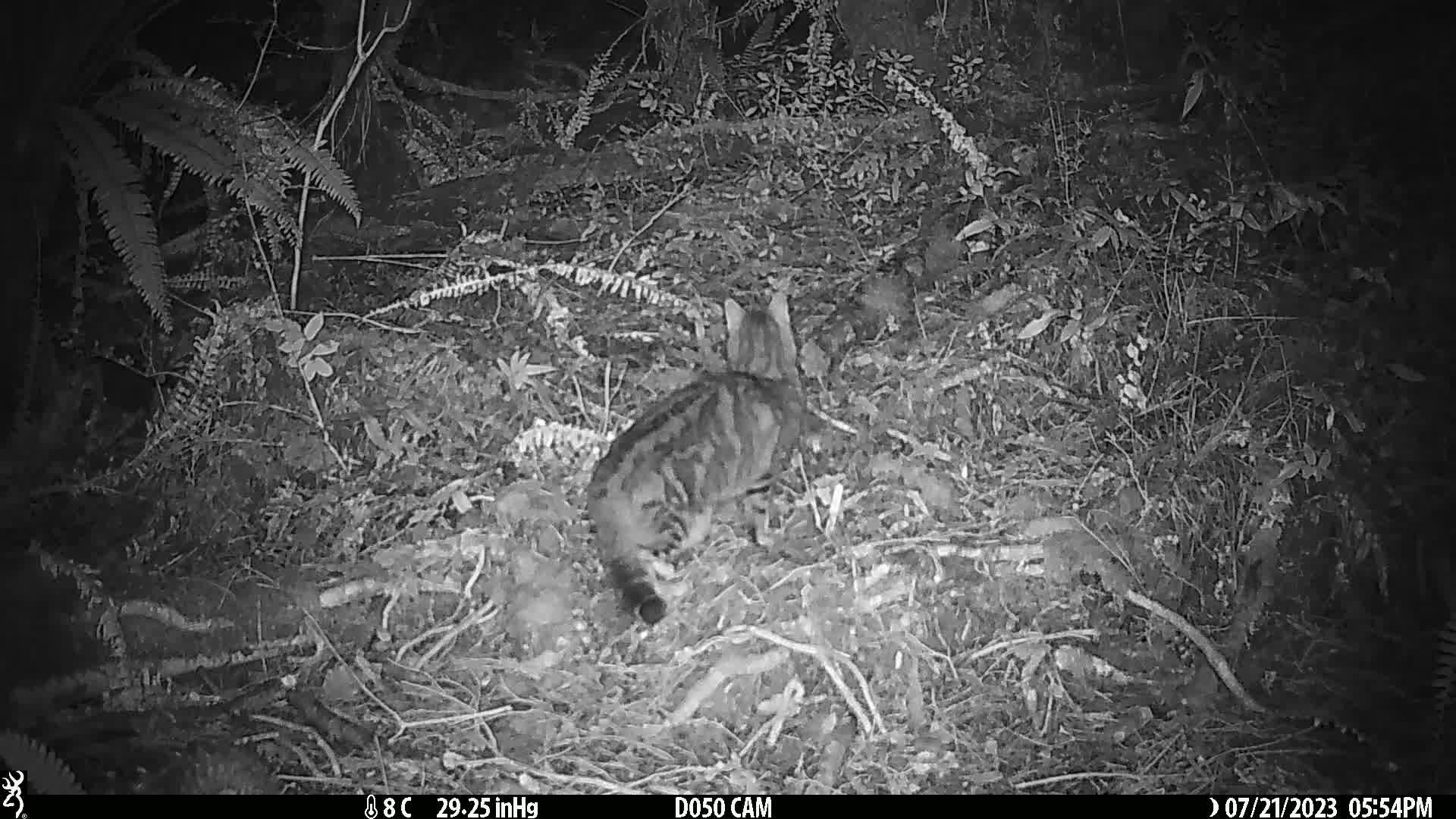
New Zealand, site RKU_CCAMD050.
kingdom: Animalia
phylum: Chordata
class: Mammalia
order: Carnivora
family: Felidae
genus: Felis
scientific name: Felis catus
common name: domestic cat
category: cat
Cat (domestic cat) (Felis catus).